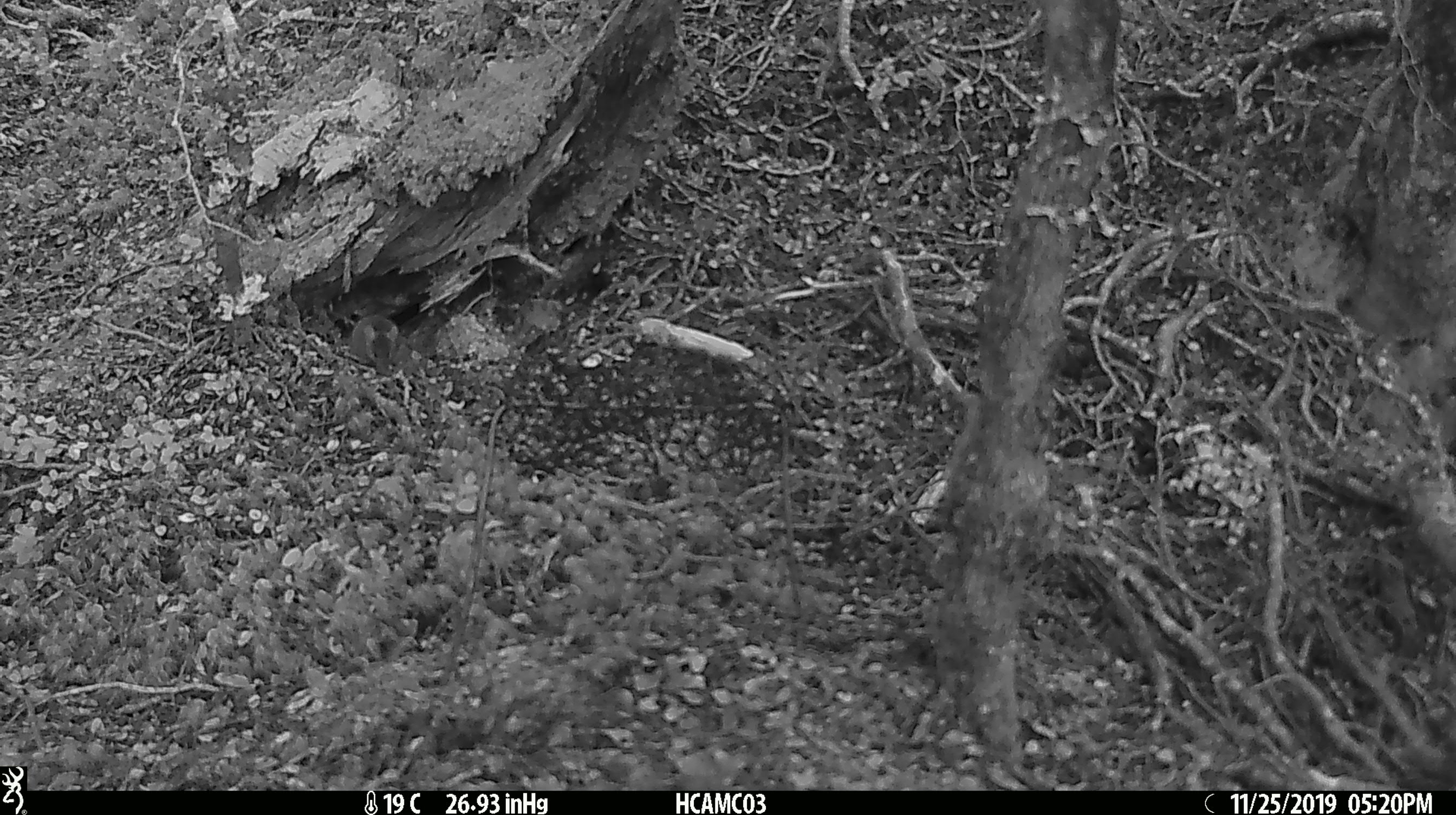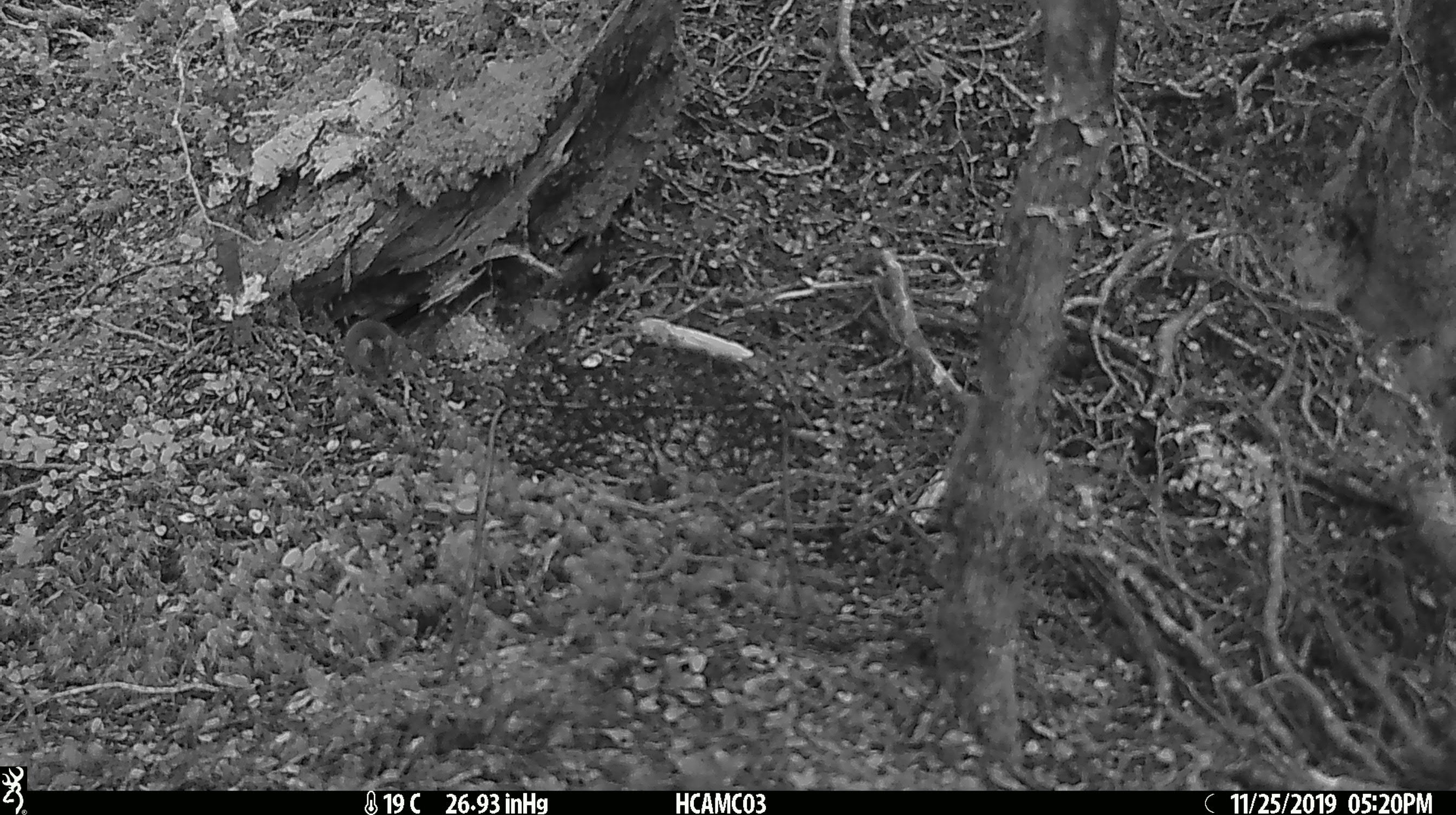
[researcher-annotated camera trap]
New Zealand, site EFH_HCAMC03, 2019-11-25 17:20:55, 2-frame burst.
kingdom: Animalia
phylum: Chordata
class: Mammalia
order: Rodentia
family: Muridae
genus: Mus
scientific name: Mus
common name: mouse